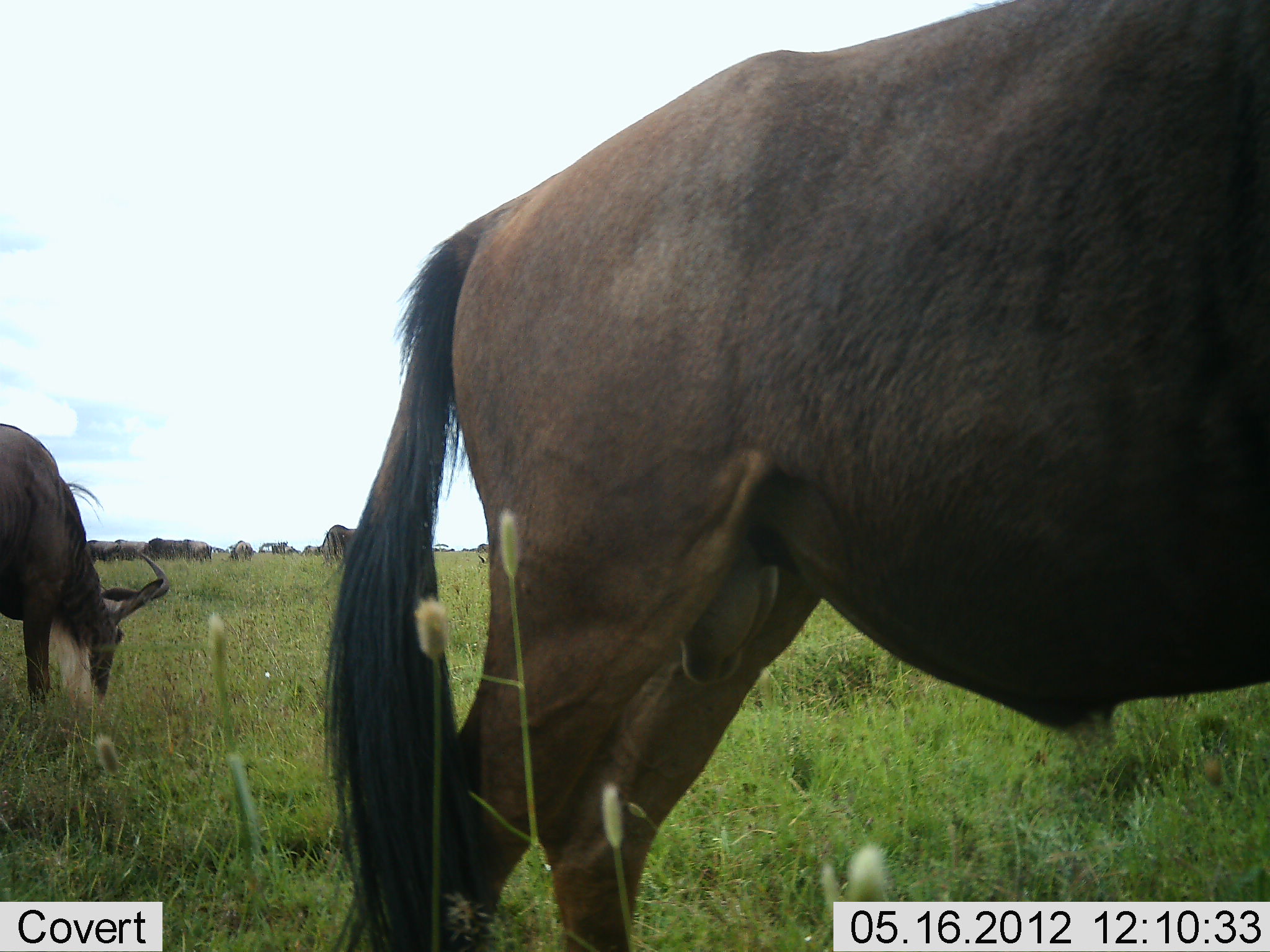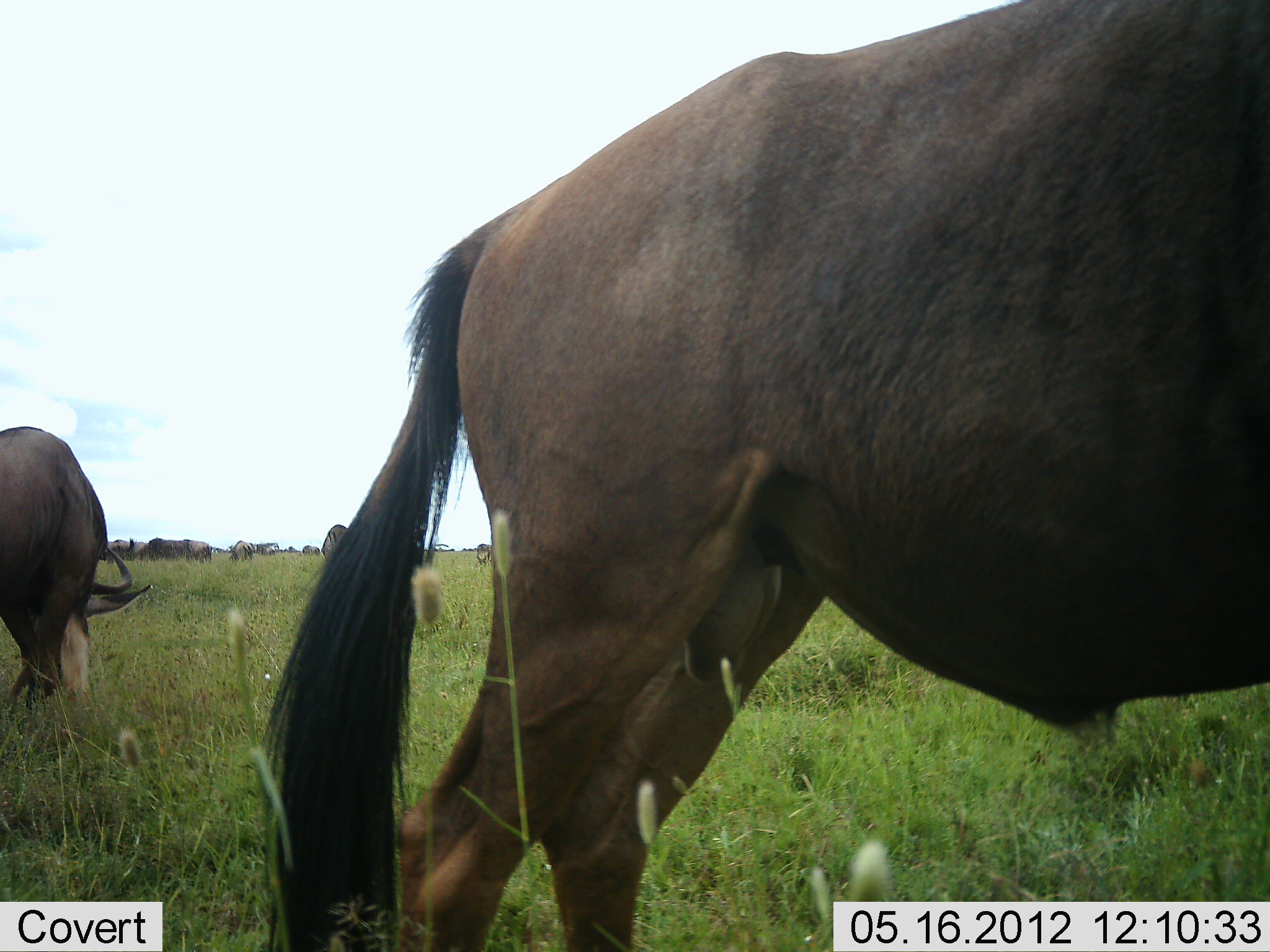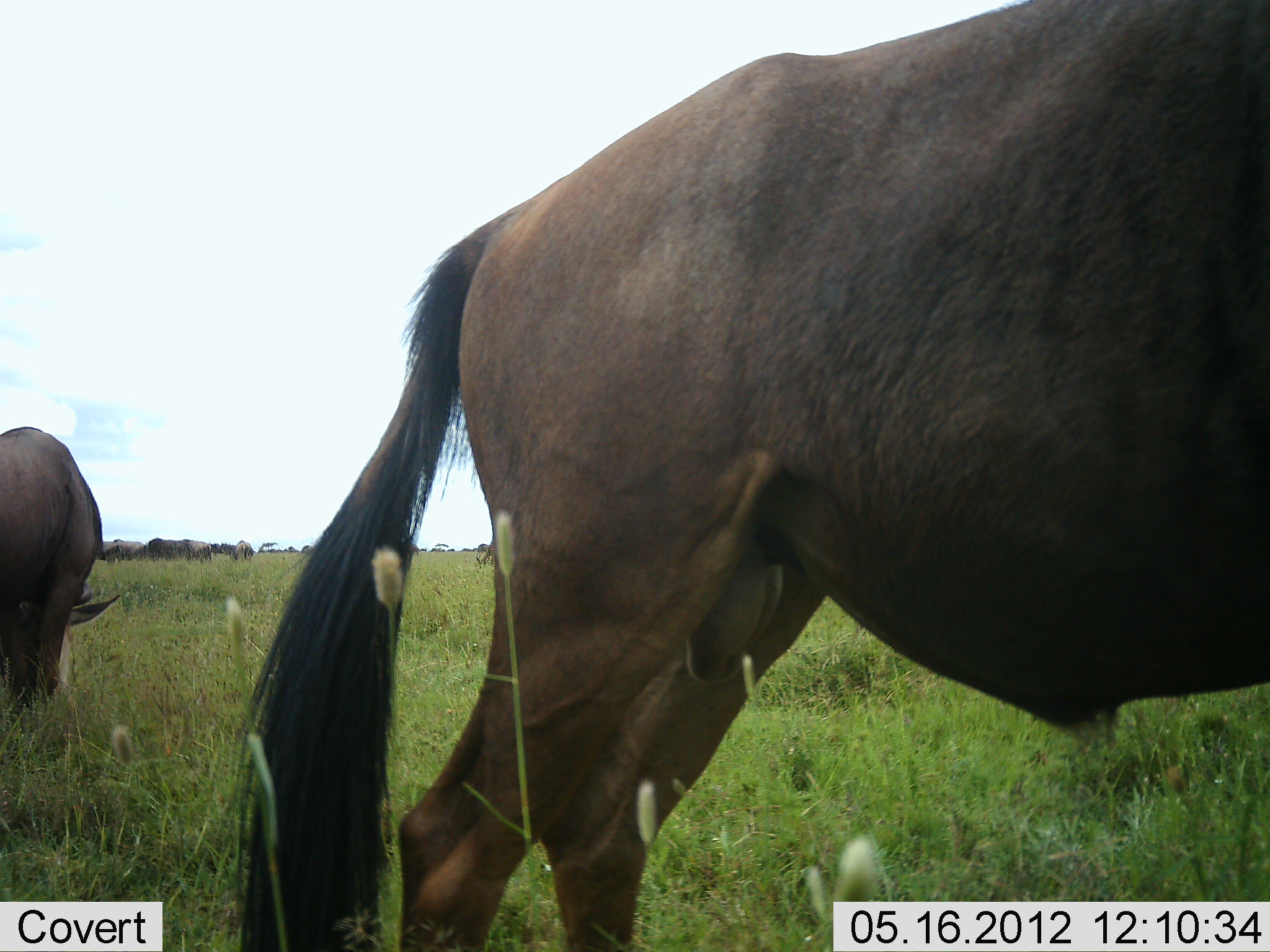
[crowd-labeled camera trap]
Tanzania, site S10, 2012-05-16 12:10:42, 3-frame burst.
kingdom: Animalia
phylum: Chordata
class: Mammalia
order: Artiodactyla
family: Bovidae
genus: Connochaetes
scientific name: Connochaetes taurinus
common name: blue wildebeest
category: wildebeest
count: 11-50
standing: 70%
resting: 0%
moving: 20%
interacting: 0%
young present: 0%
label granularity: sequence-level